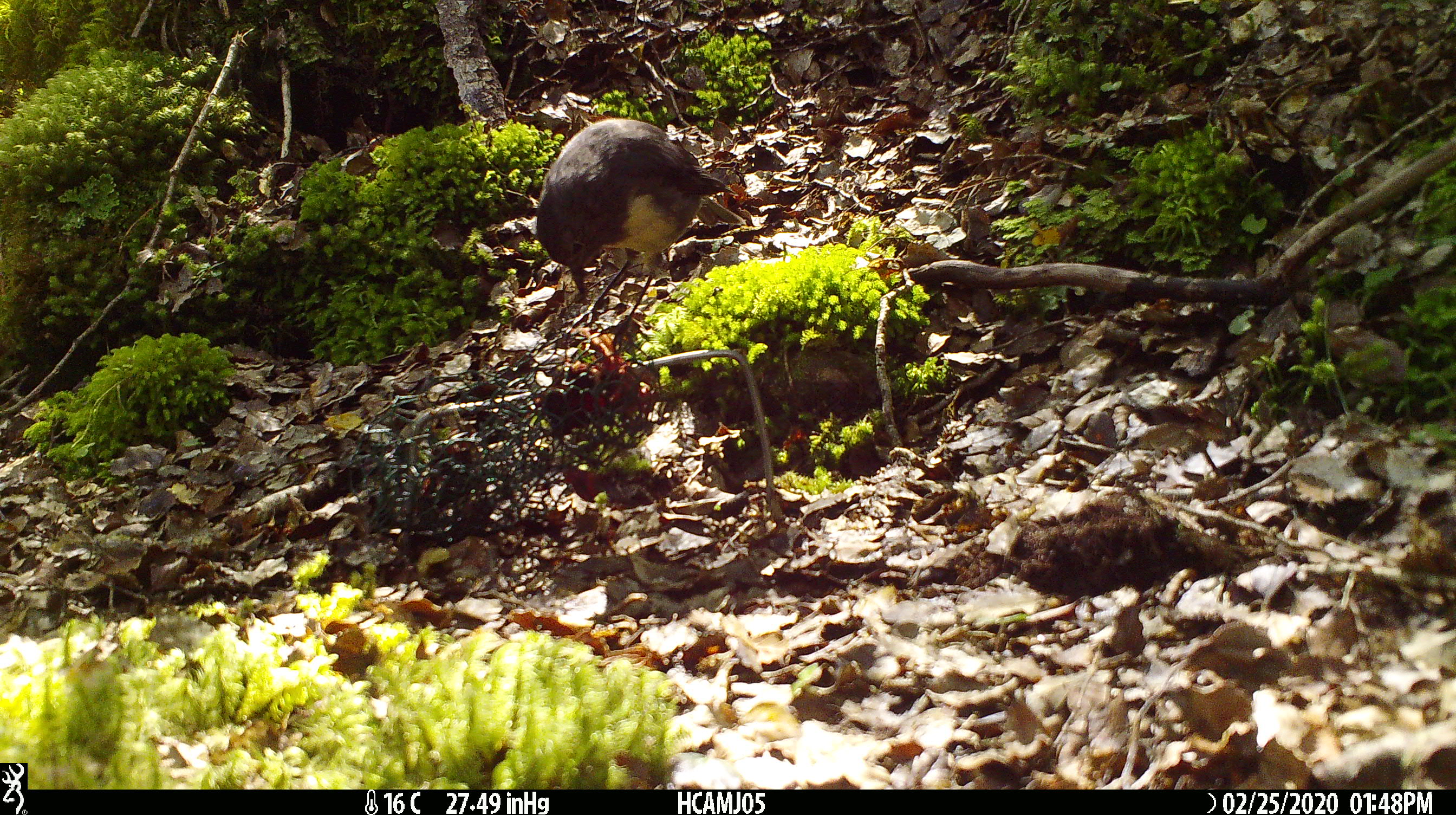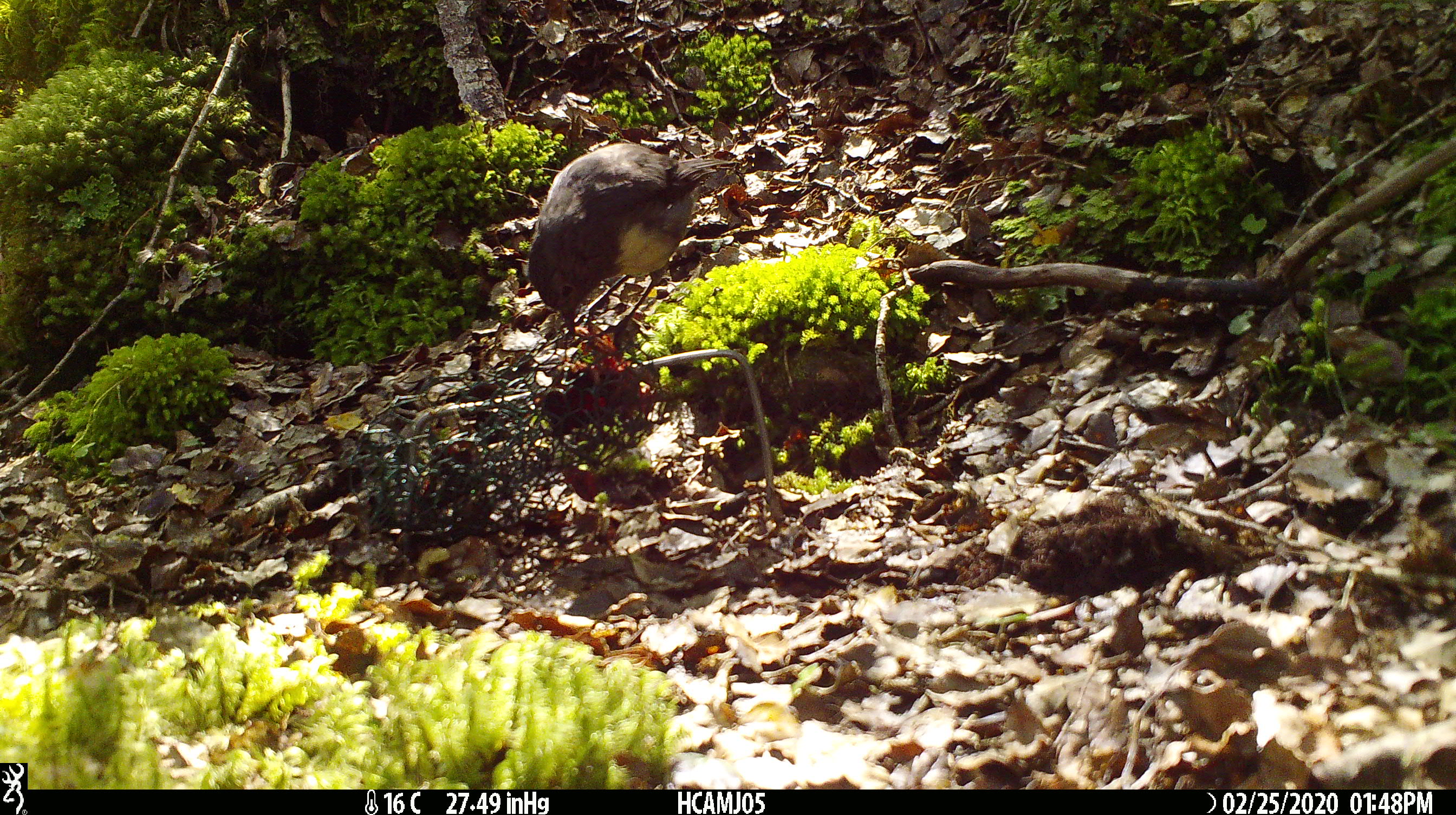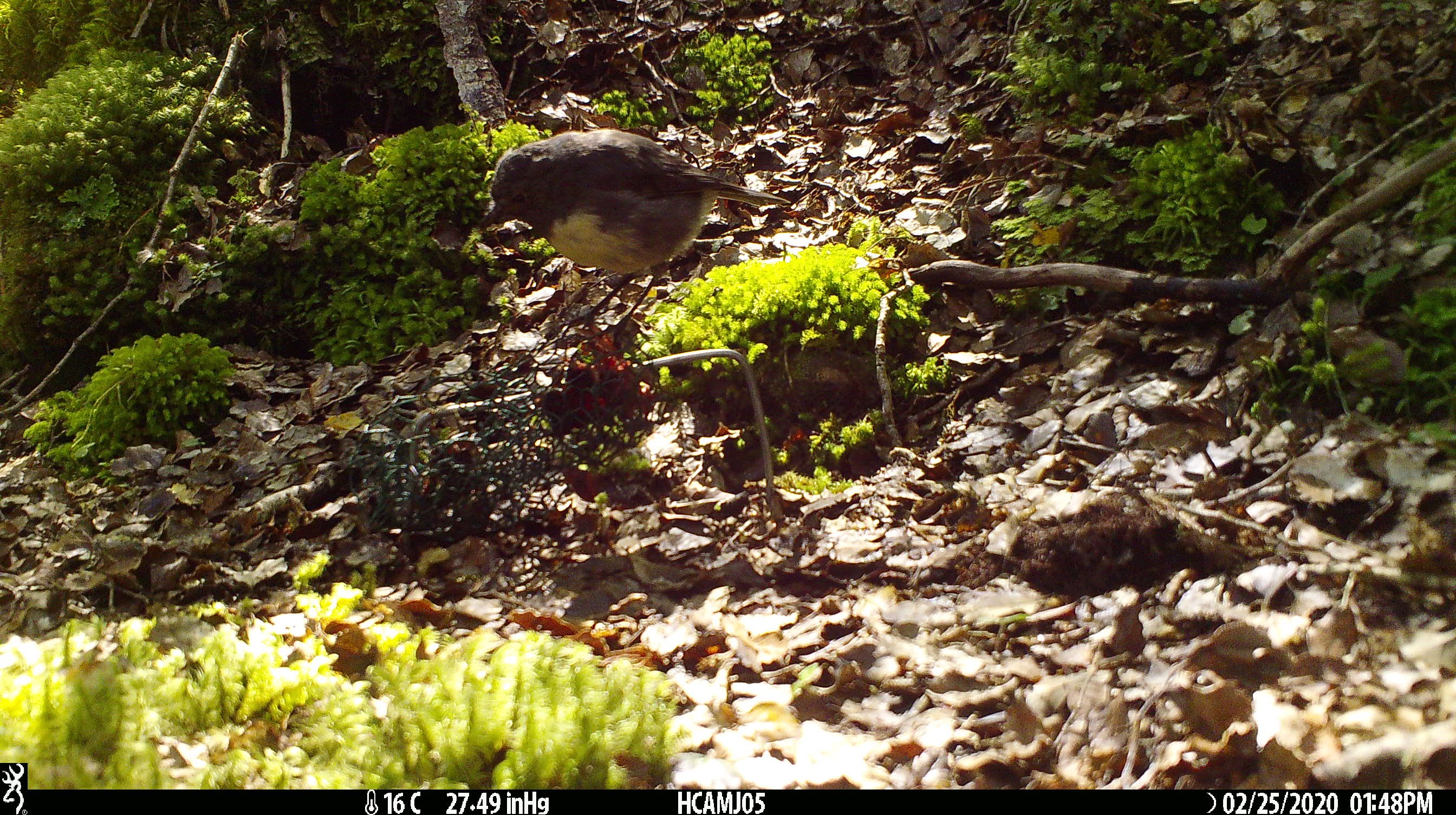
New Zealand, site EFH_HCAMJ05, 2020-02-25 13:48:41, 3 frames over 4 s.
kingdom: Animalia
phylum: Chordata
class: Aves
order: Passeriformes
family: Petroicidae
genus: Petroica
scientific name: Petroica australis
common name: new zealand robin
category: robin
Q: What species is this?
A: Robin (new zealand robin) (Petroica australis).